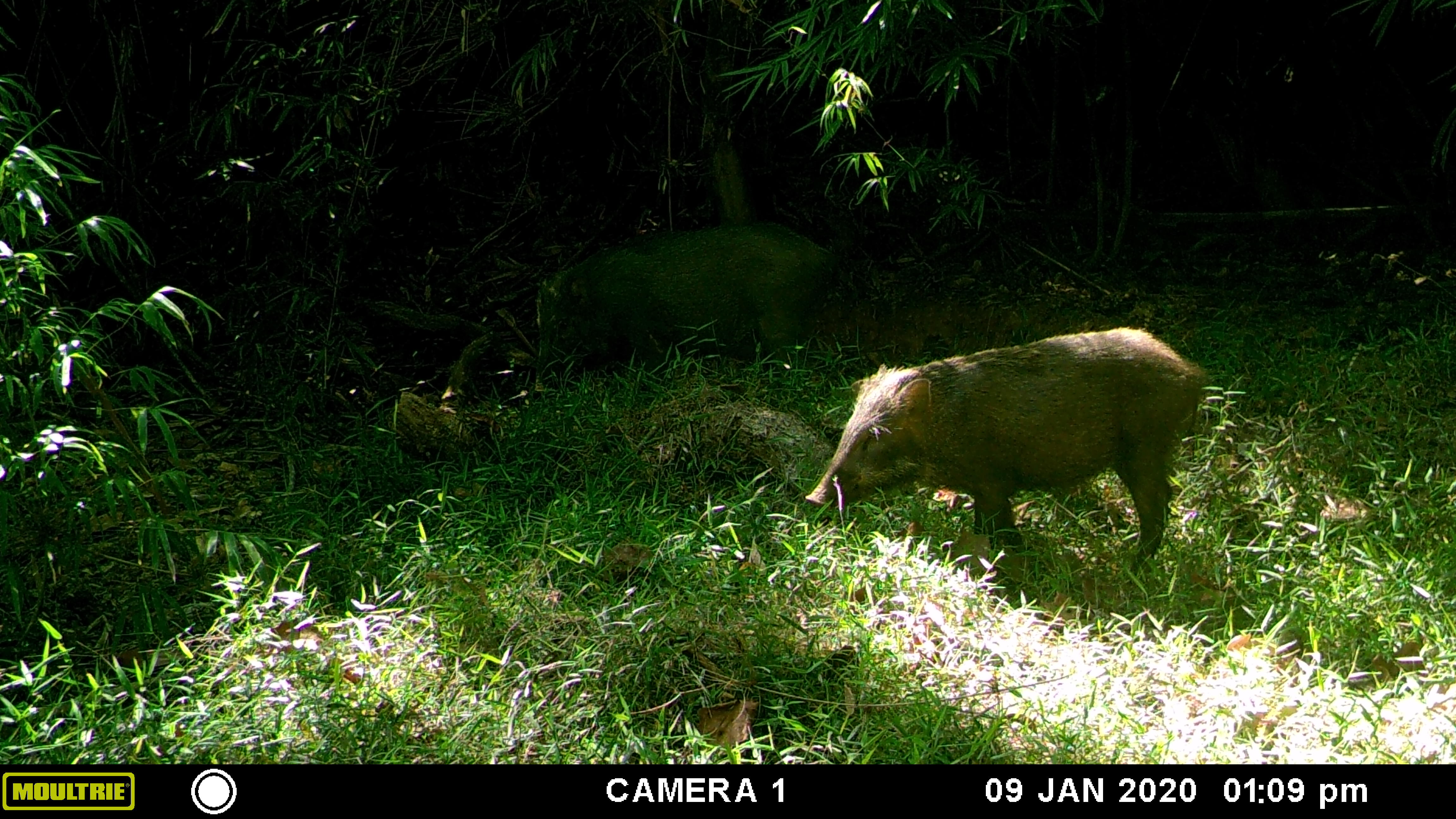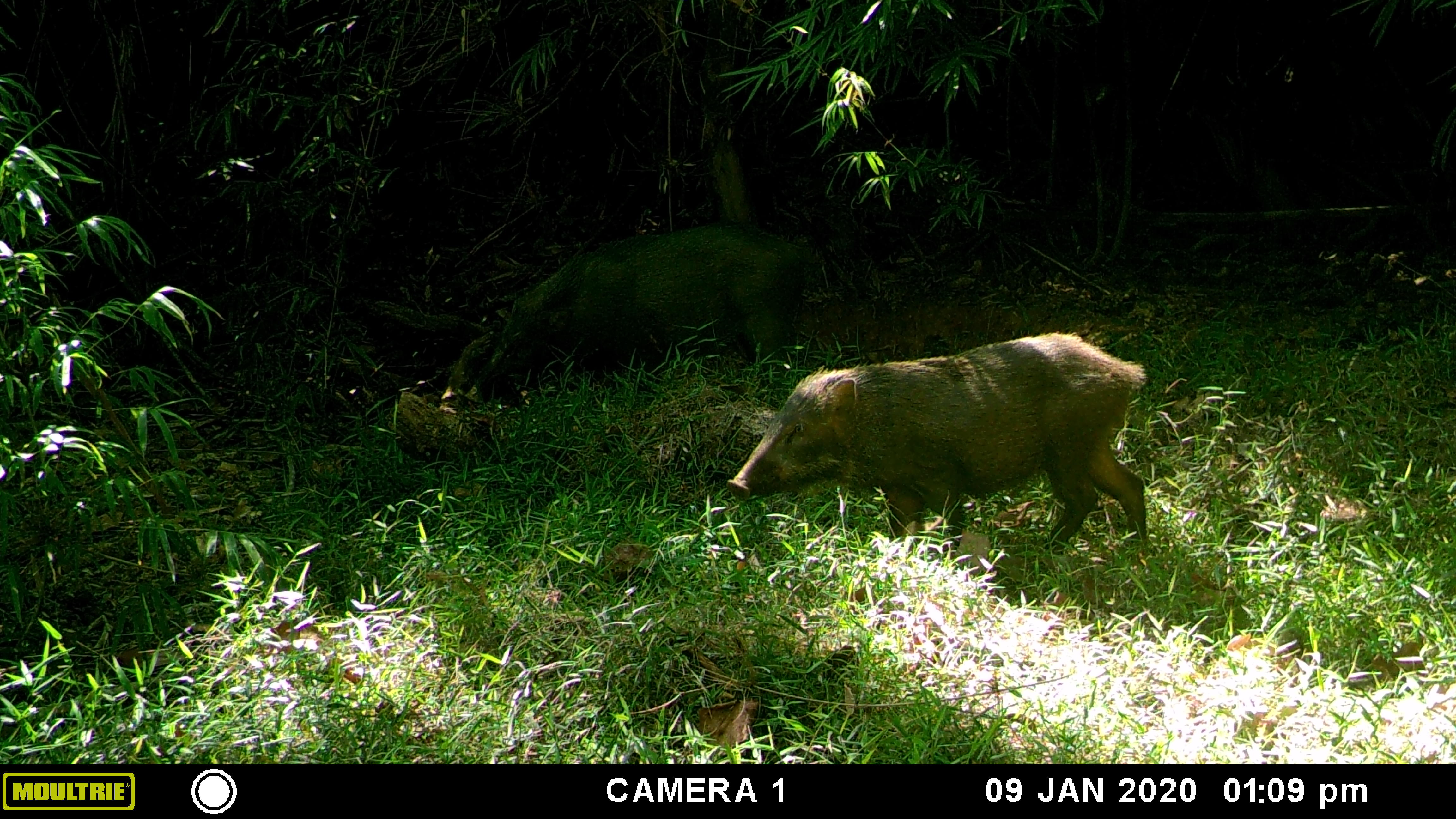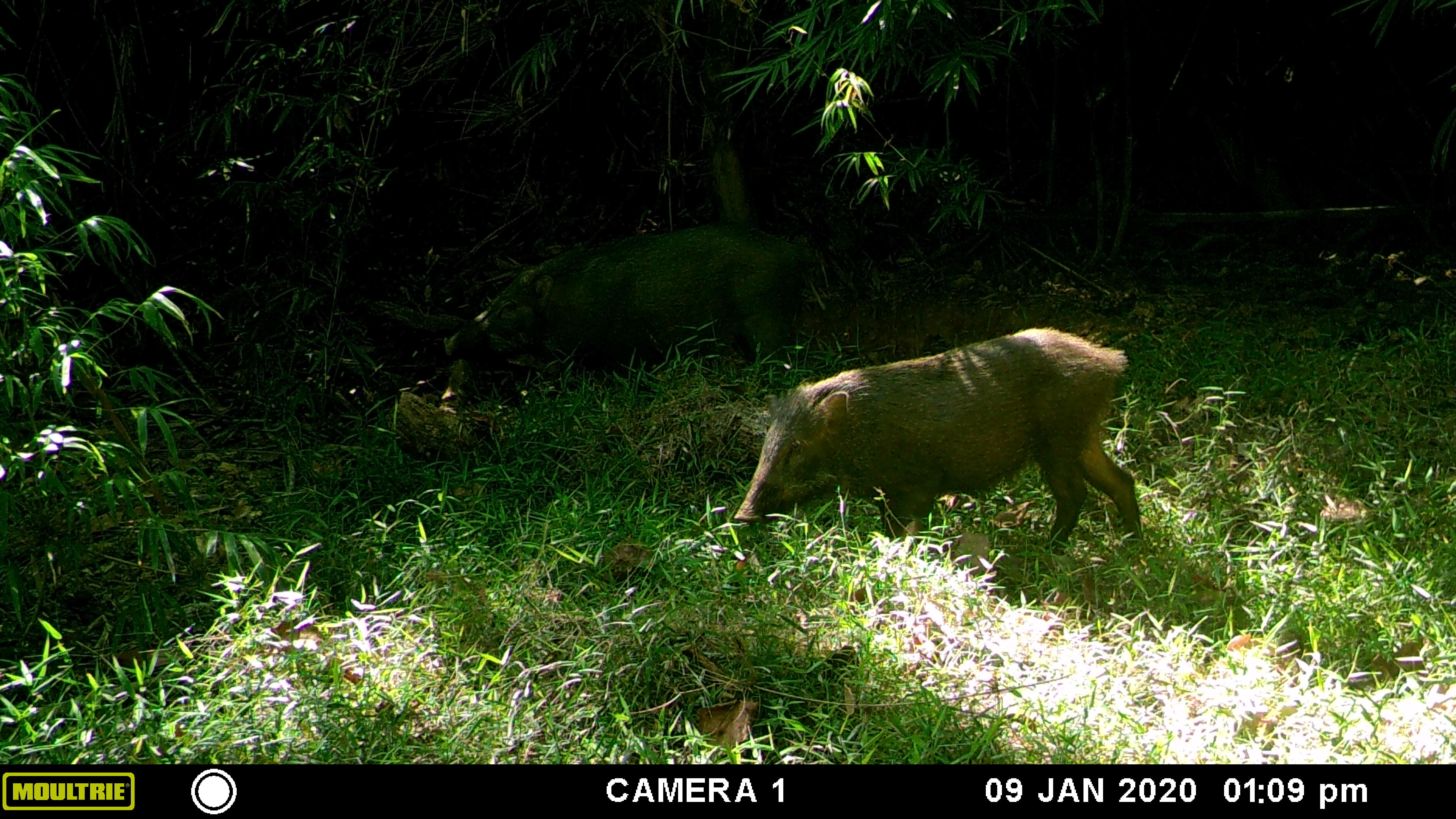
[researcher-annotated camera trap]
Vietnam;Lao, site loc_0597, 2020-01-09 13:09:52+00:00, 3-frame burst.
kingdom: Animalia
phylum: Chordata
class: Mammalia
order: Artiodactyla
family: Suidae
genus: Sus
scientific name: Sus scrofa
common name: eurasian wild pig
Eurasian wild pig (Sus scrofa). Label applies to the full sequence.